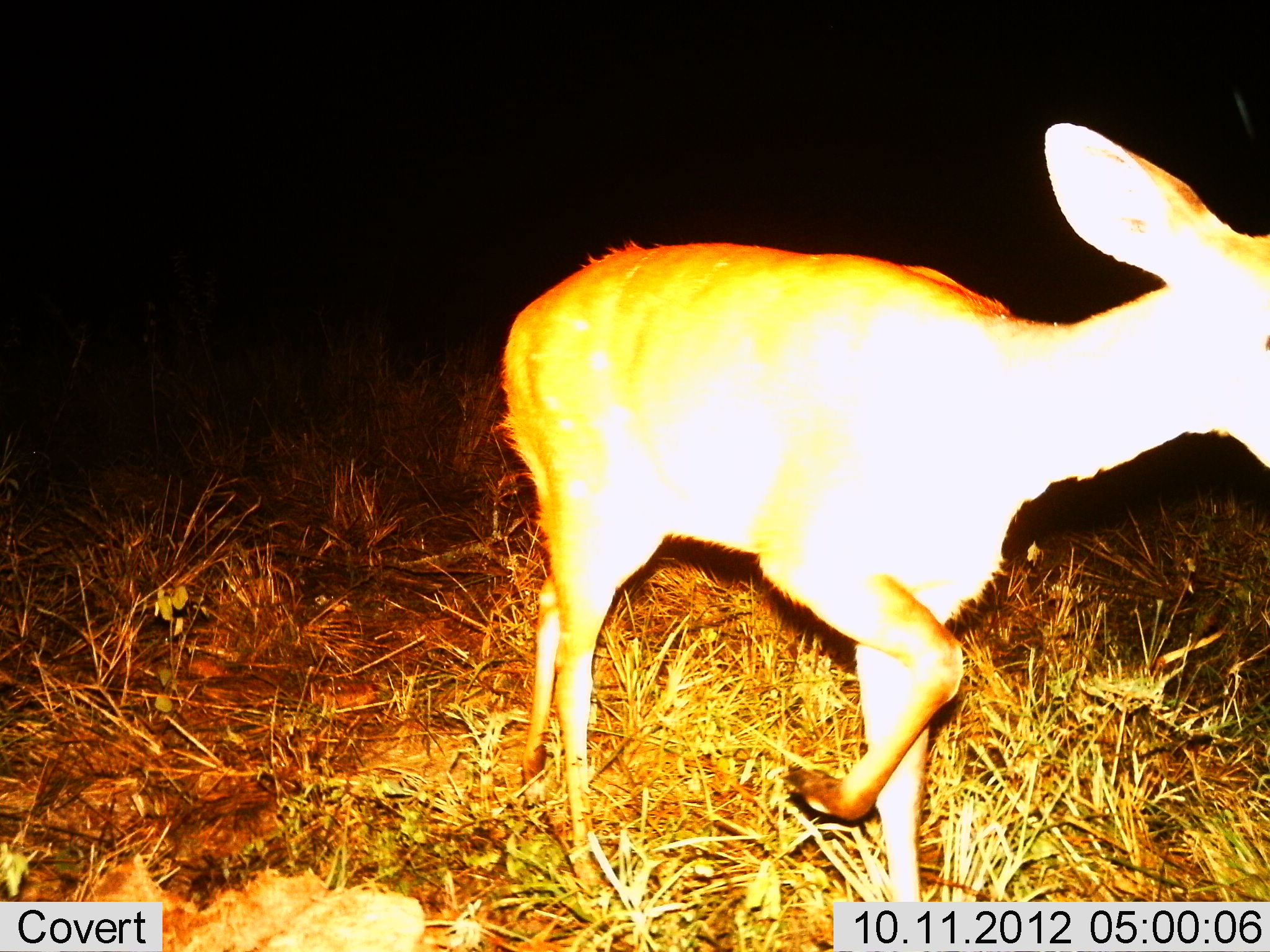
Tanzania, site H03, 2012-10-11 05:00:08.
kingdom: Animalia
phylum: Chordata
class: Mammalia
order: Artiodactyla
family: Bovidae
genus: Madoqua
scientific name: Madoqua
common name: dikdik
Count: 1.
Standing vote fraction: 0%.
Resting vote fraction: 0%.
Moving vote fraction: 100%.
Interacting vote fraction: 0%.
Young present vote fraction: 0%.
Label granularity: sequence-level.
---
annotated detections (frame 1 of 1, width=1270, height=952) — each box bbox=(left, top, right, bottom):
animal: bbox=(492, 118, 1270, 952)